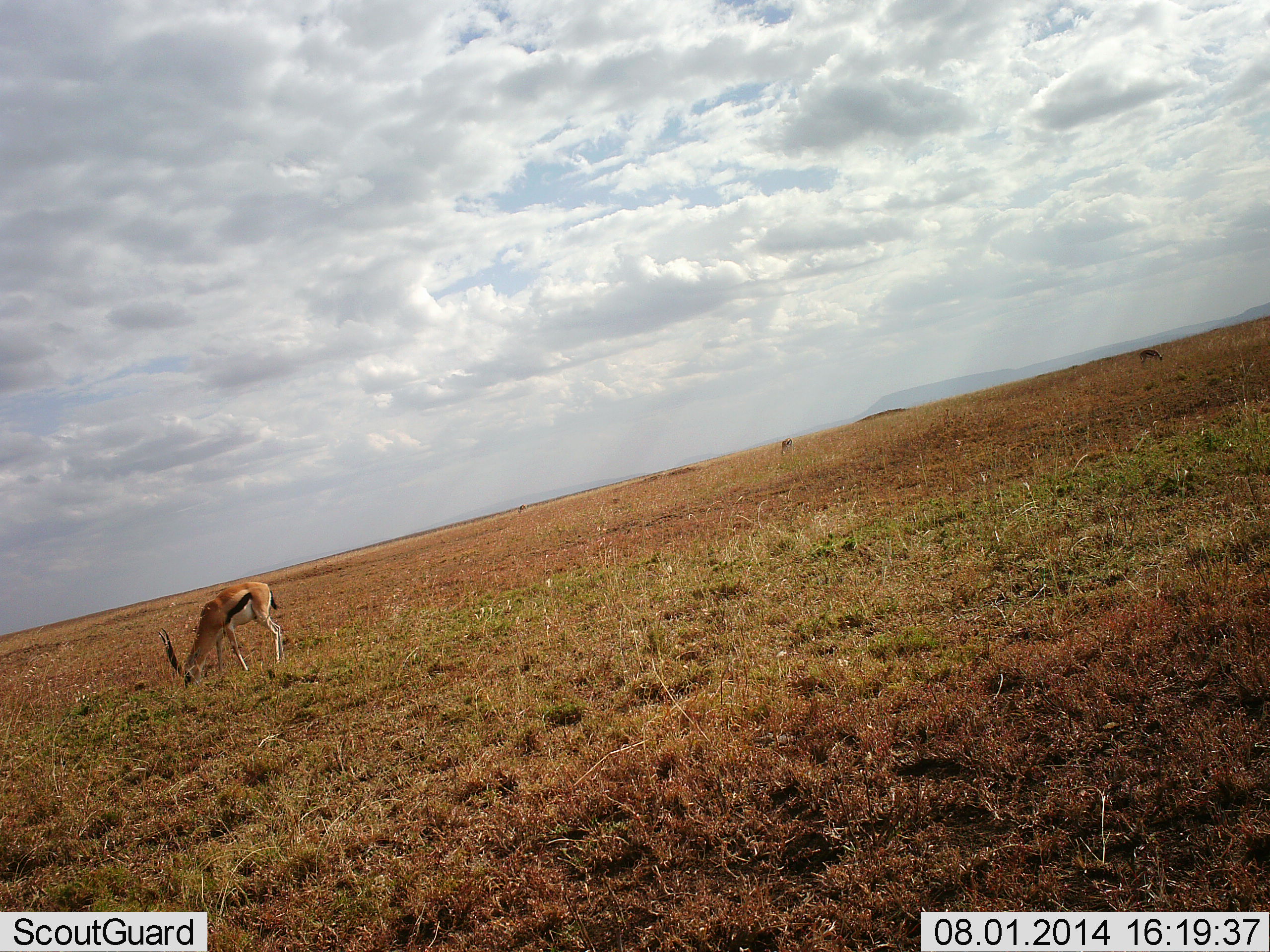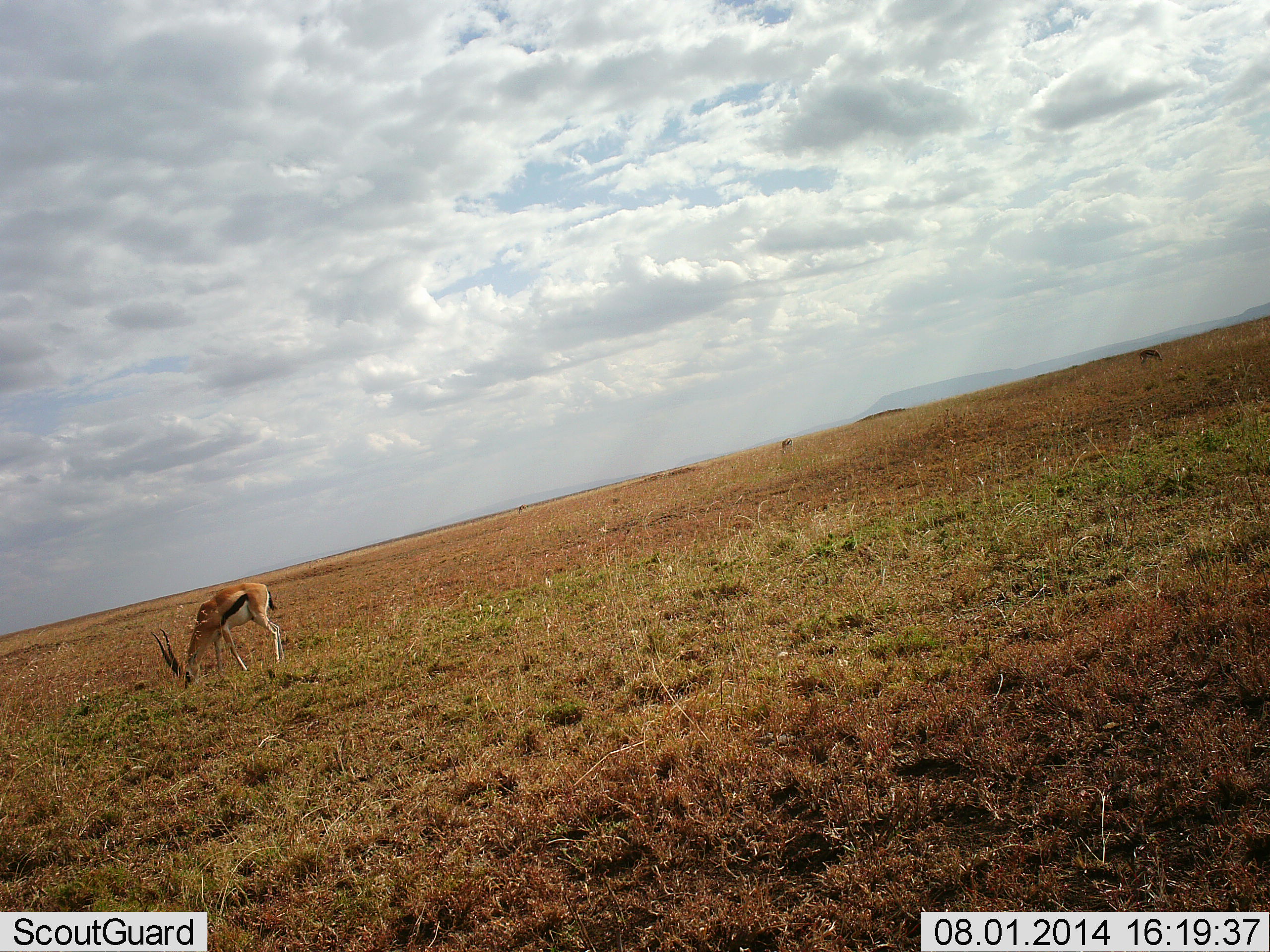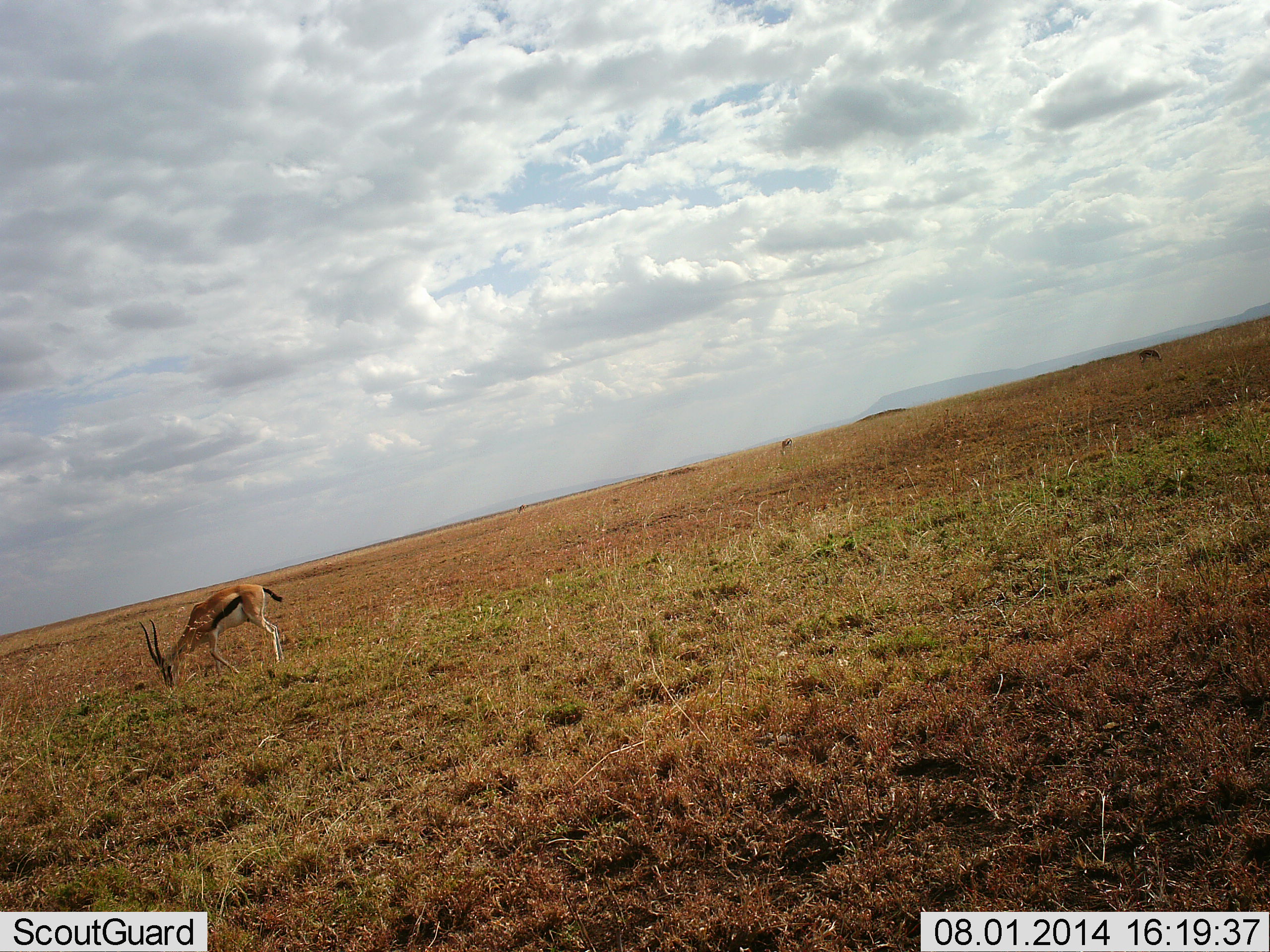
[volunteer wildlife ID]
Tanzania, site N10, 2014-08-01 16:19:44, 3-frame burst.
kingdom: Animalia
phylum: Chordata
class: Mammalia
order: Artiodactyla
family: Bovidae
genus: Eudorcas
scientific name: Eudorcas thomsonii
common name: thomson's gazelle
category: gazellethomsons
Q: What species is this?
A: Gazellethomsons (thomson's gazelle) (Eudorcas thomsonii).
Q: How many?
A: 2.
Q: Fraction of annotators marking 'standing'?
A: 20%.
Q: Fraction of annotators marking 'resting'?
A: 0%.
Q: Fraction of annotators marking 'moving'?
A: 0%.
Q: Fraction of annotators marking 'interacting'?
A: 0%.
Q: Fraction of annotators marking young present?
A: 0%.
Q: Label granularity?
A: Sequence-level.